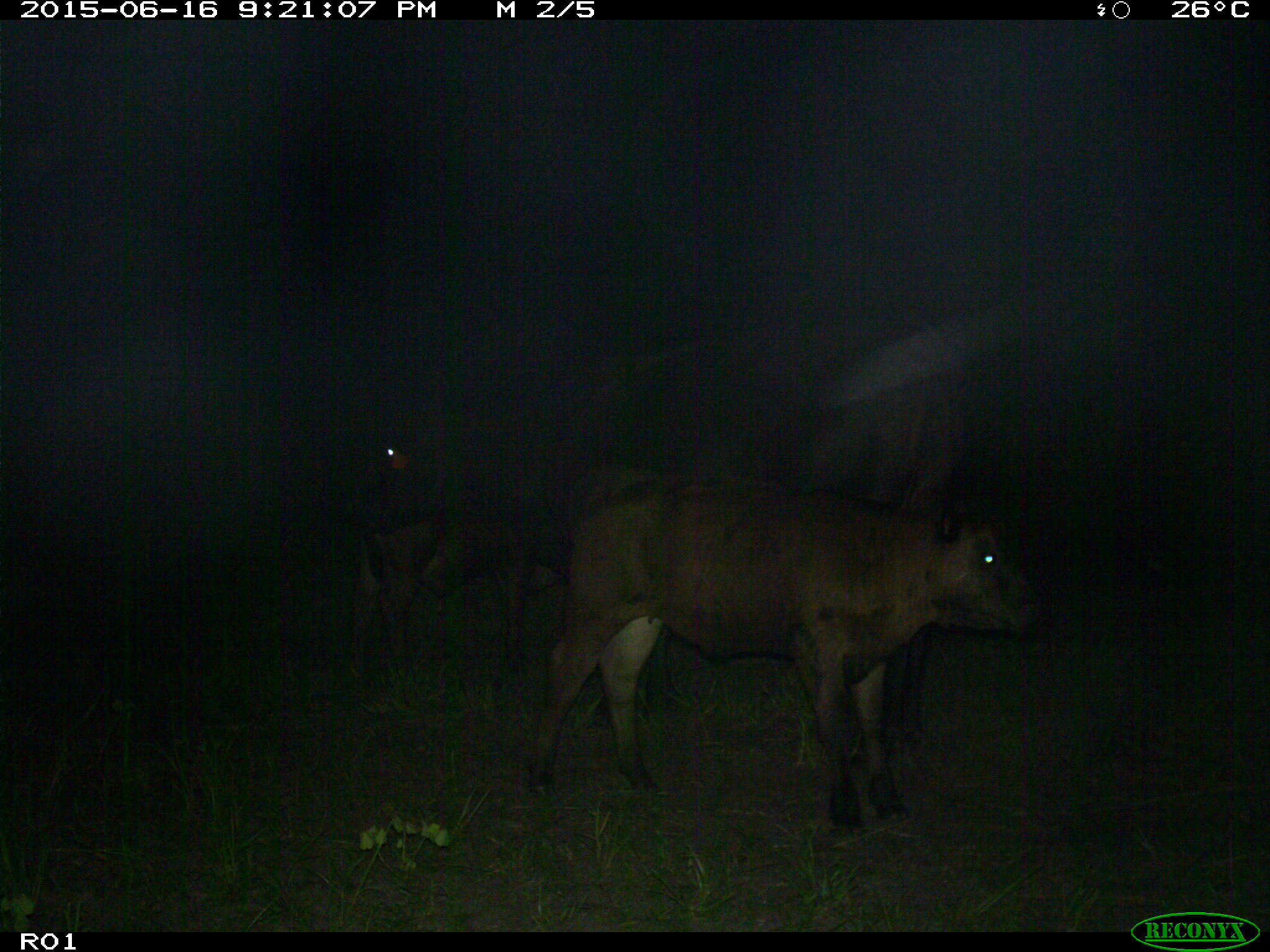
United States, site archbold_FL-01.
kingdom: Animalia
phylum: Chordata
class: Mammalia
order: Artiodactyla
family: Bovidae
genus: Bos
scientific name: Bos taurus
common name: domestic cow